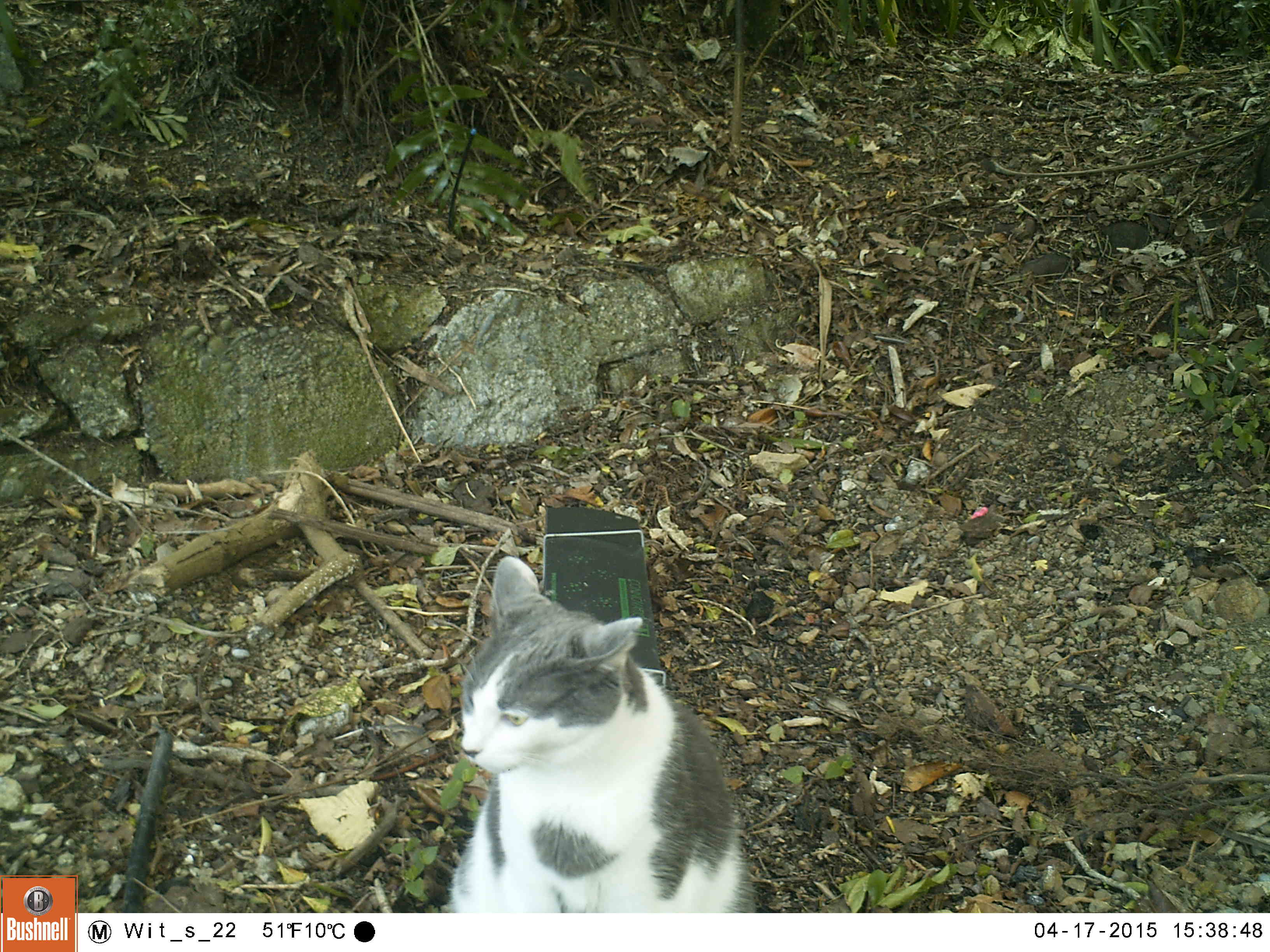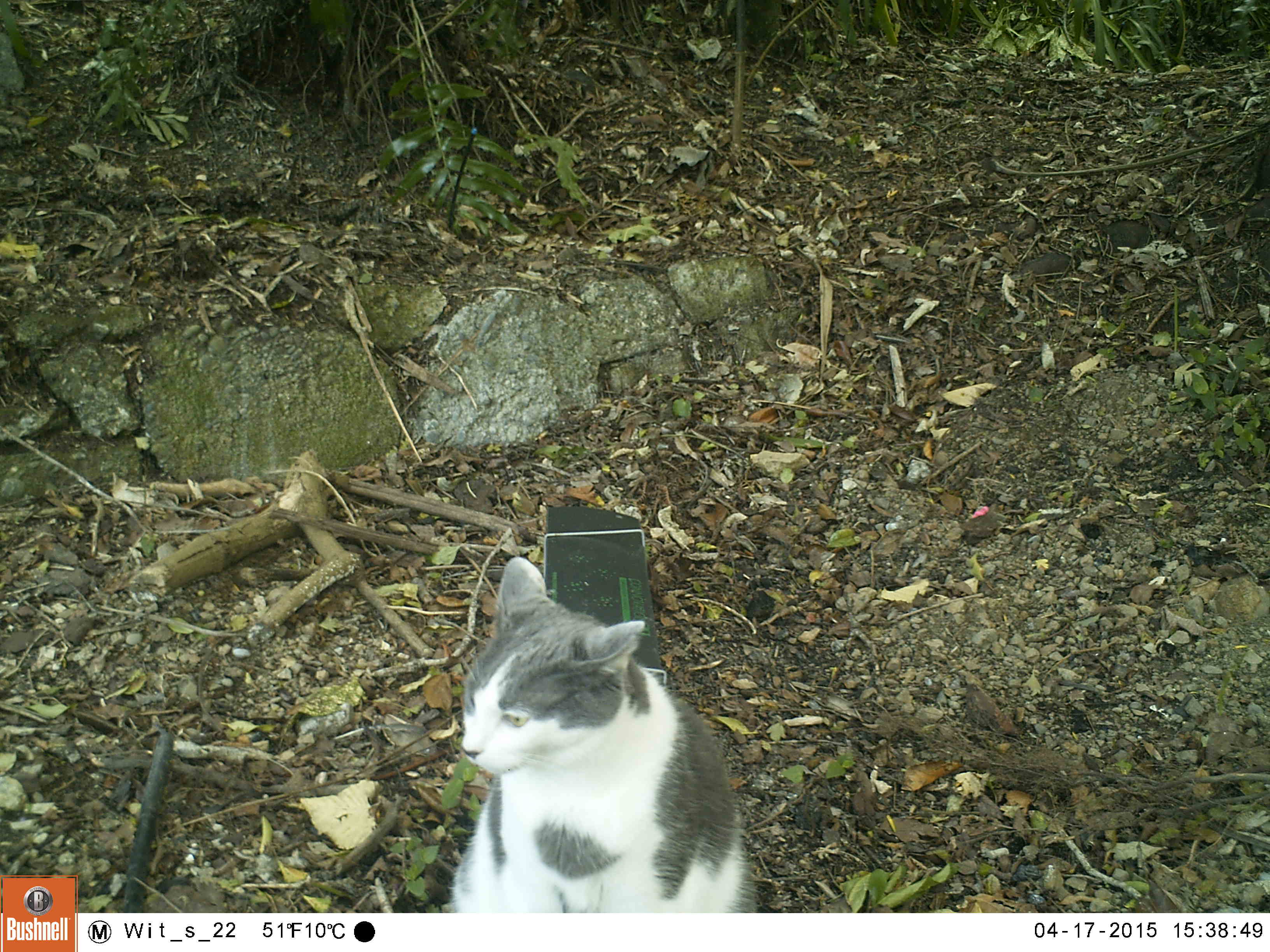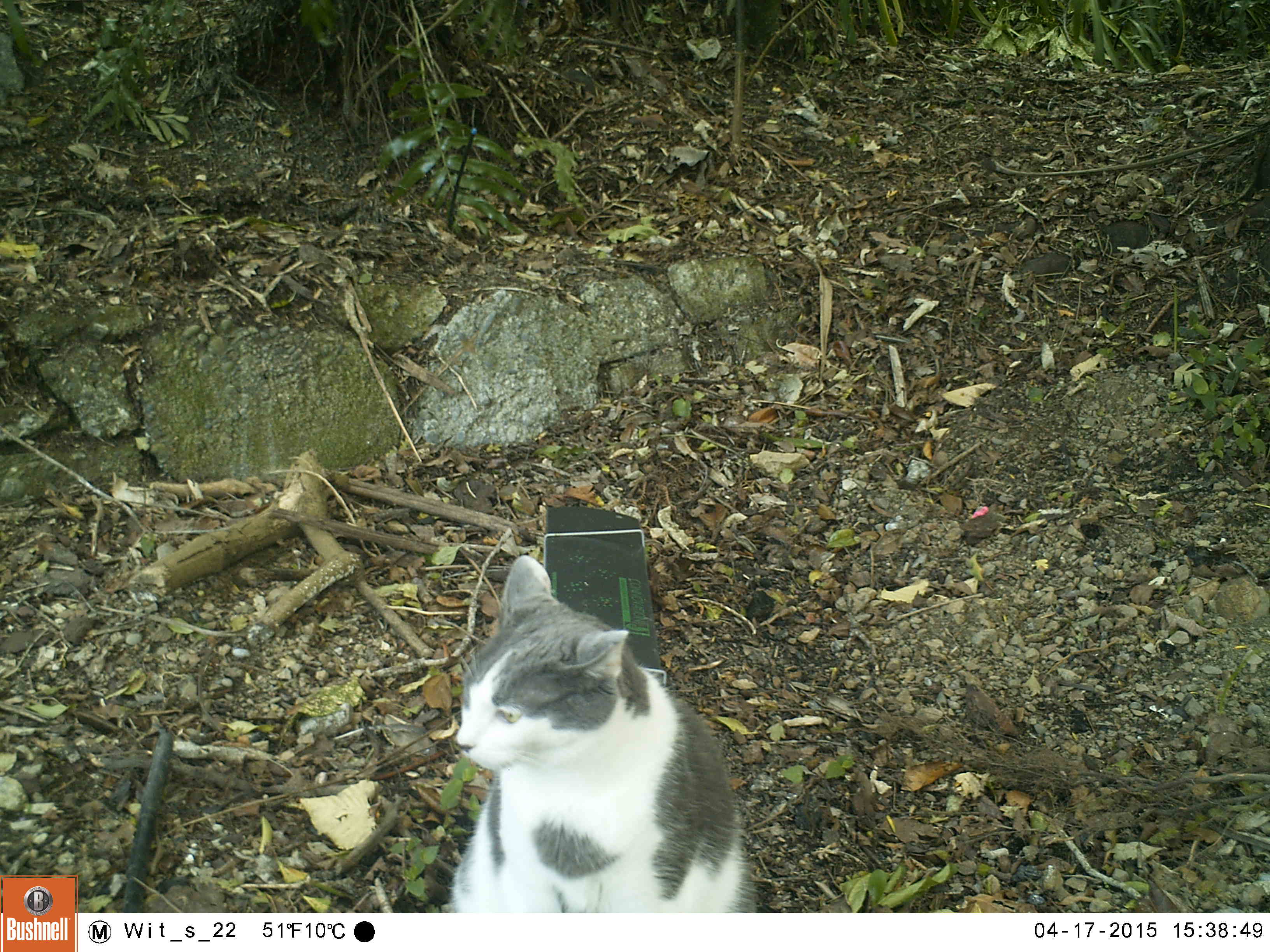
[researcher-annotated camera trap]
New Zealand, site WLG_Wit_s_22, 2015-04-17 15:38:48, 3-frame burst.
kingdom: Animalia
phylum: Chordata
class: Mammalia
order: Carnivora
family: Felidae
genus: Felis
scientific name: Felis catus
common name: domestic cat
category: cat